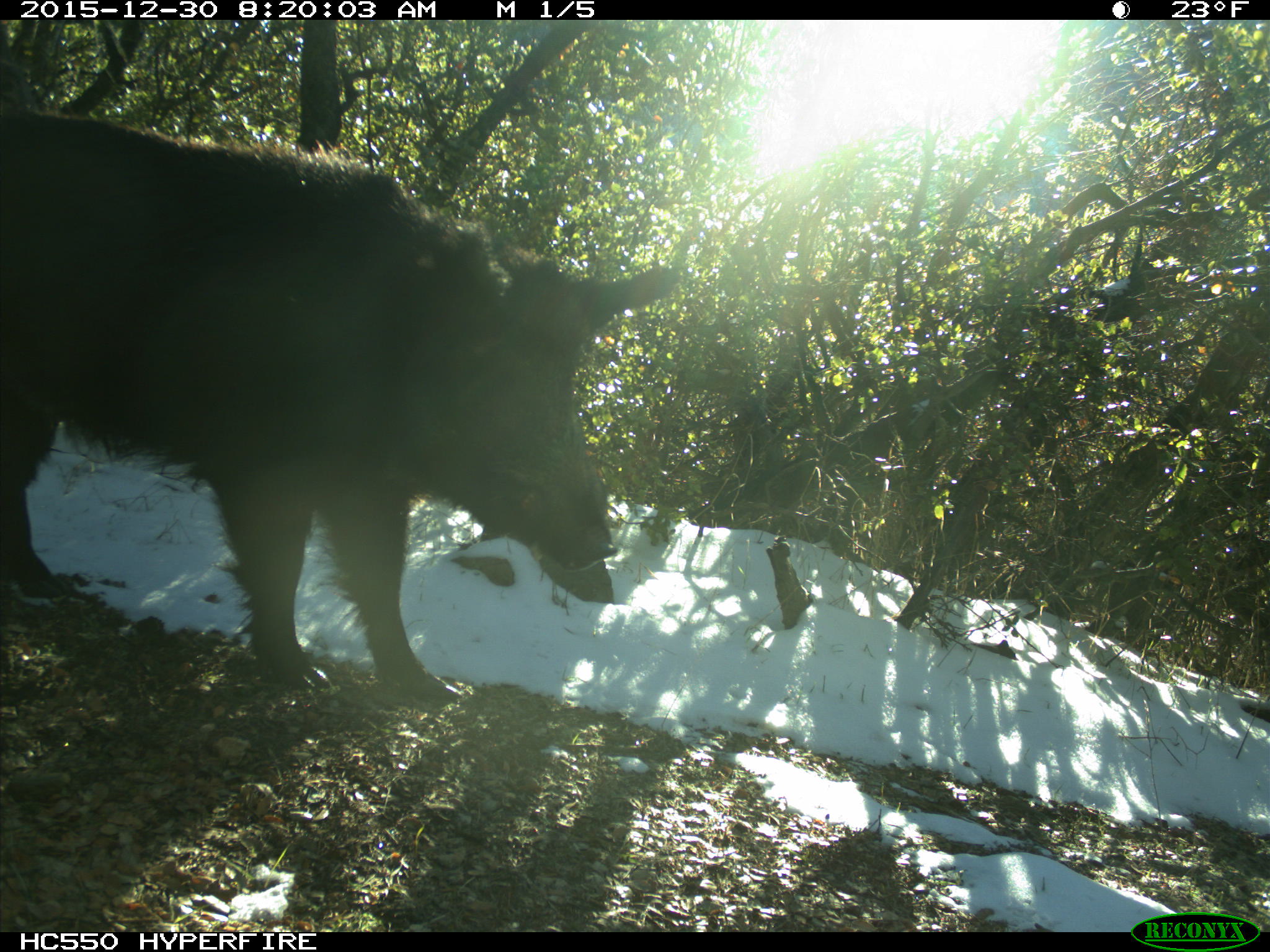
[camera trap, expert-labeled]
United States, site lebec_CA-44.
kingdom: Animalia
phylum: Chordata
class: Mammalia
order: Artiodactyla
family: Suidae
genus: Sus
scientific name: Sus scrofa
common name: wild boar